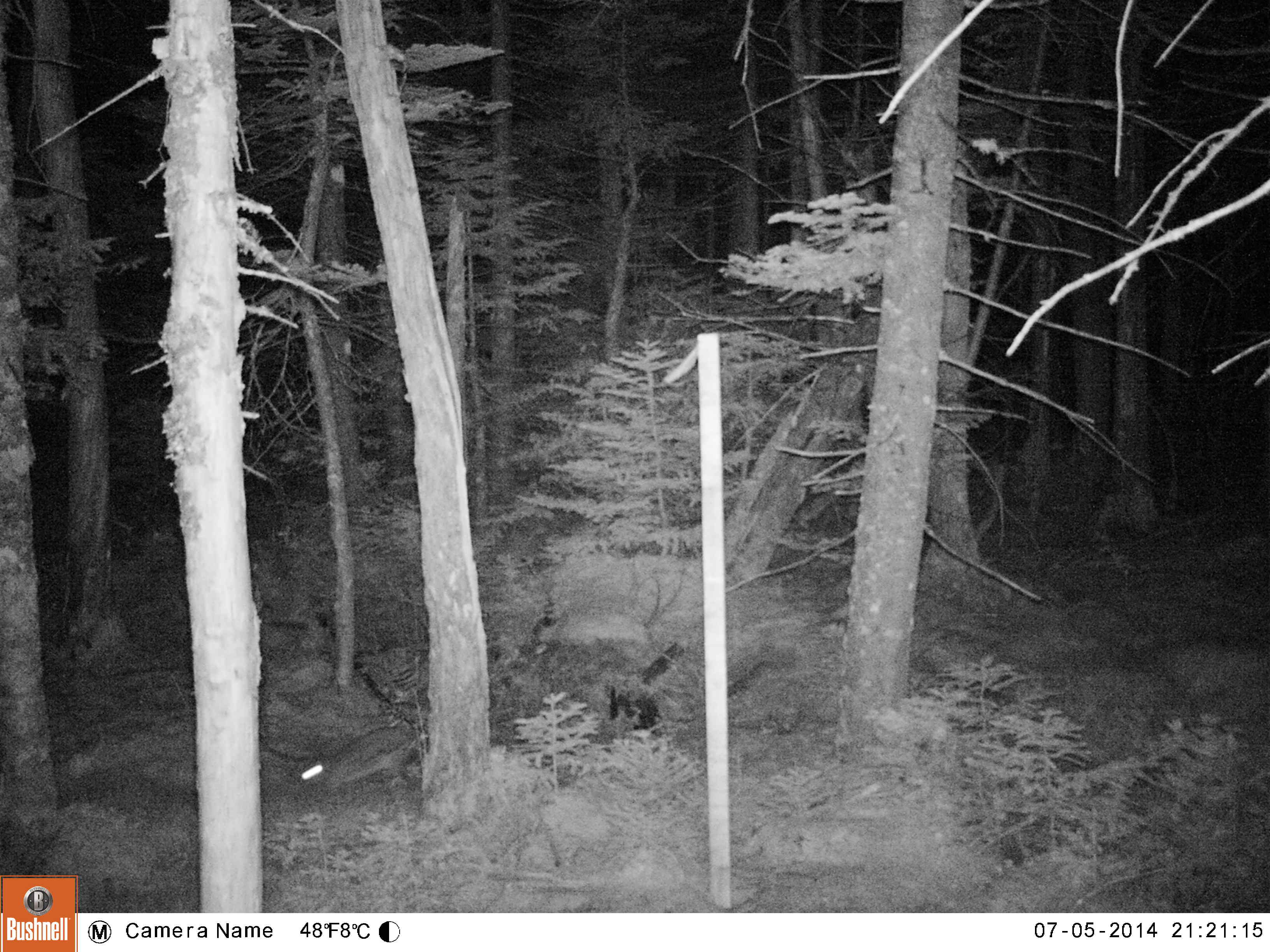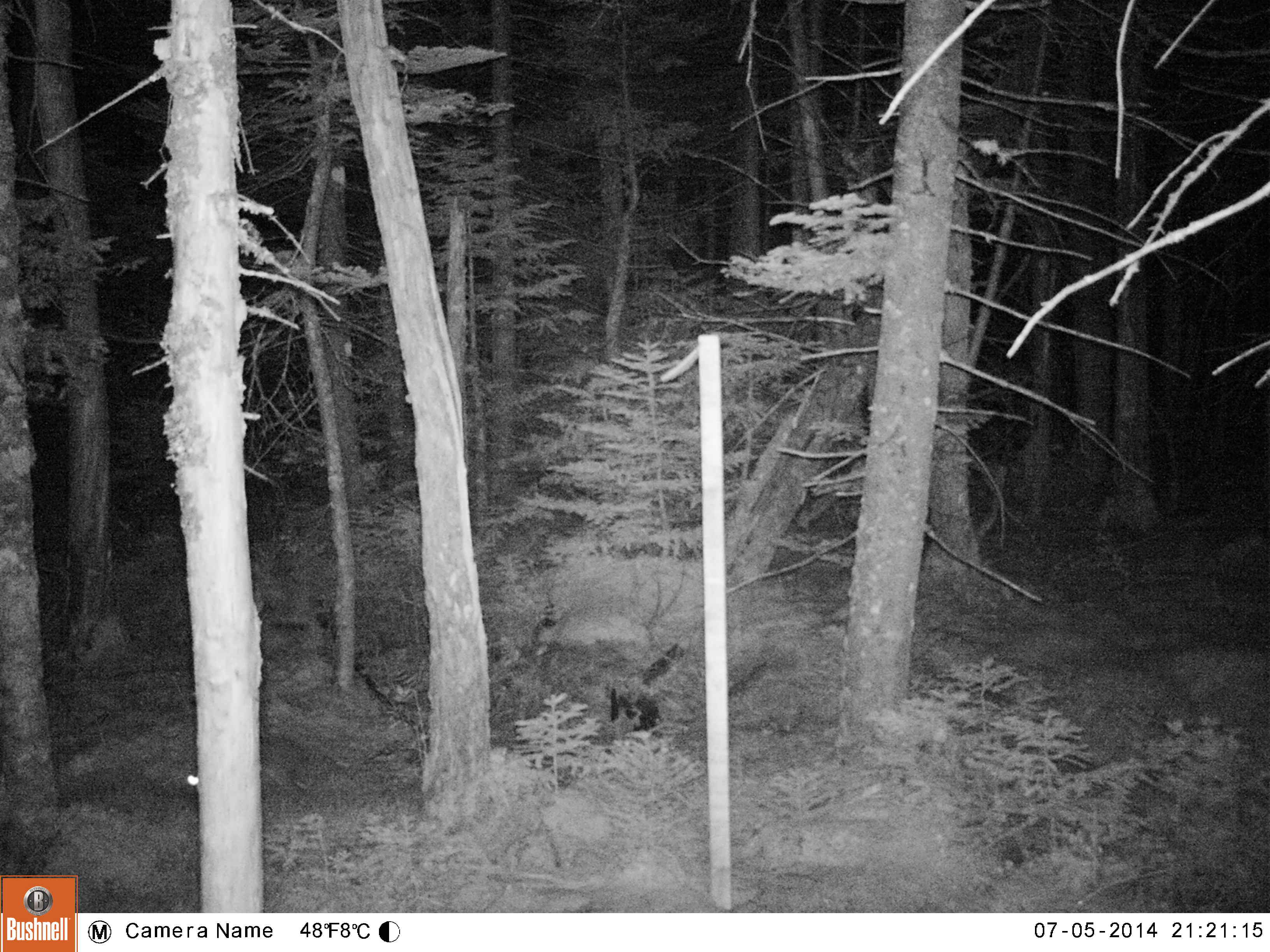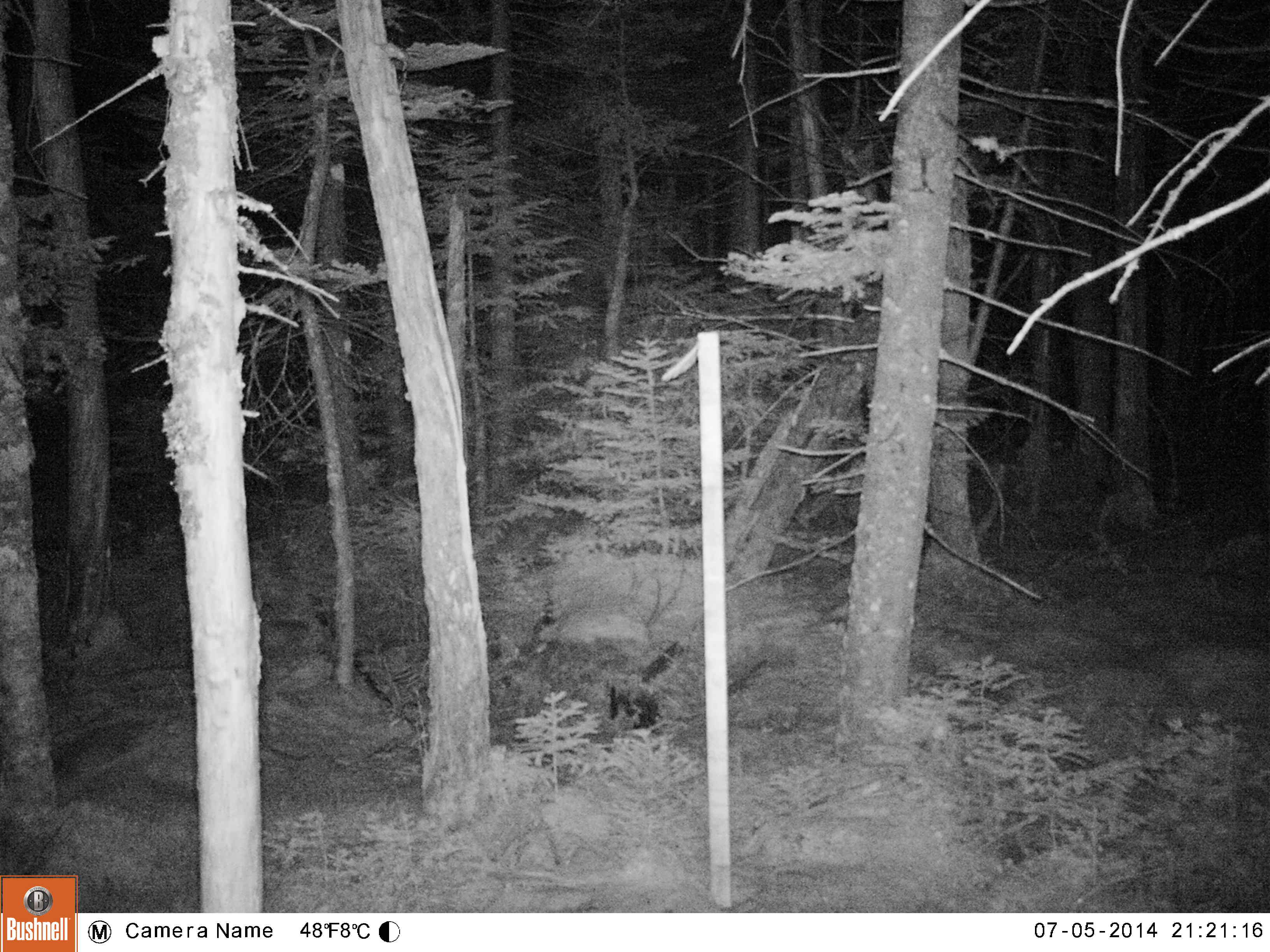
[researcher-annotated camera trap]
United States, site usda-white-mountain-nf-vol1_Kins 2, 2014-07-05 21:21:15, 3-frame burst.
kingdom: Animalia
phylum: Chordata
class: Mammalia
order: Lagomorpha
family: Leporidae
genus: Lepus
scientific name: Lepus americanus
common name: snowshoe hare